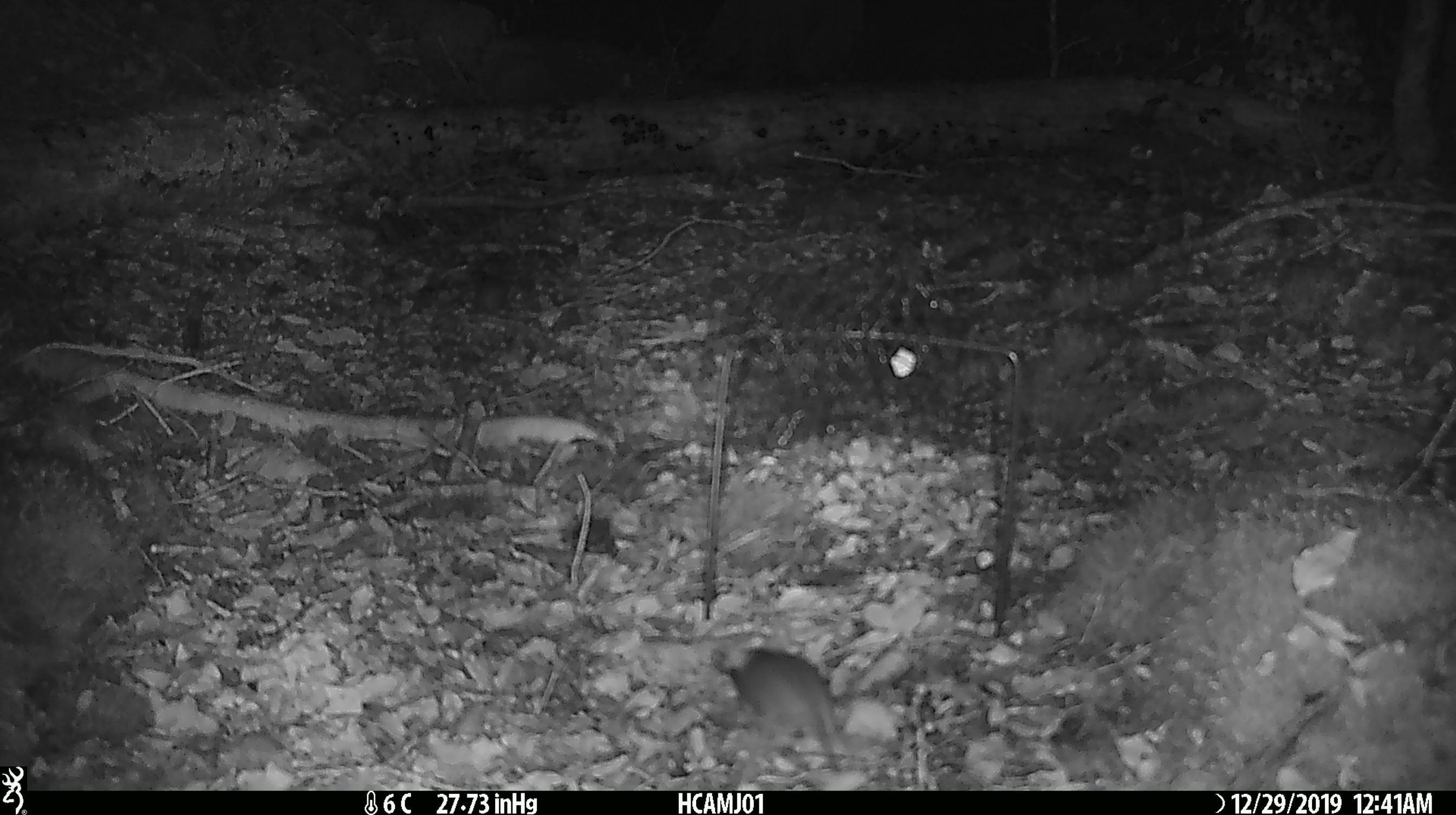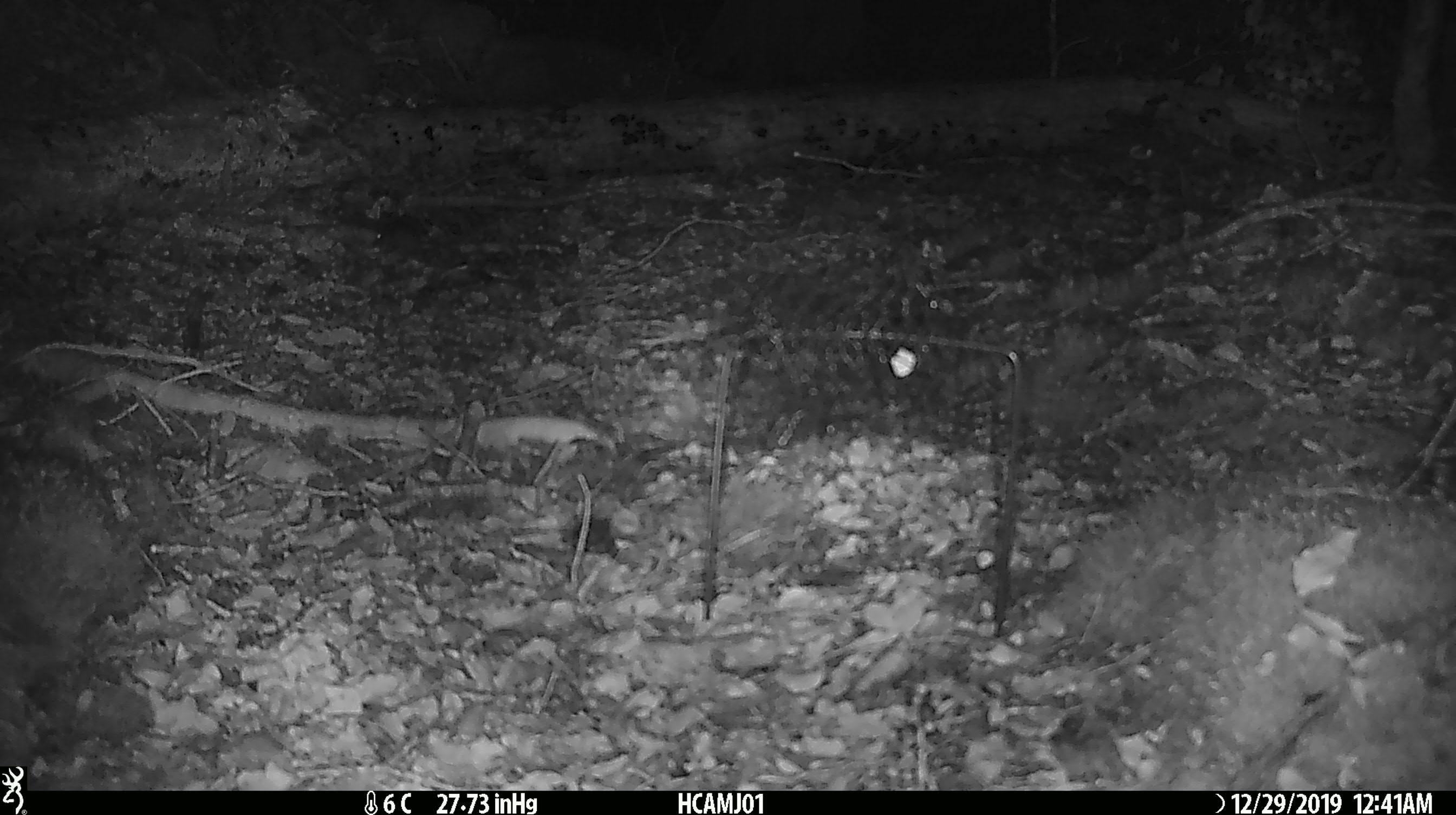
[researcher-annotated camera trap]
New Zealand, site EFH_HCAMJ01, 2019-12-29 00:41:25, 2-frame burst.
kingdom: Animalia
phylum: Chordata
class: Mammalia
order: Rodentia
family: Muridae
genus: Mus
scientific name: Mus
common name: mouse